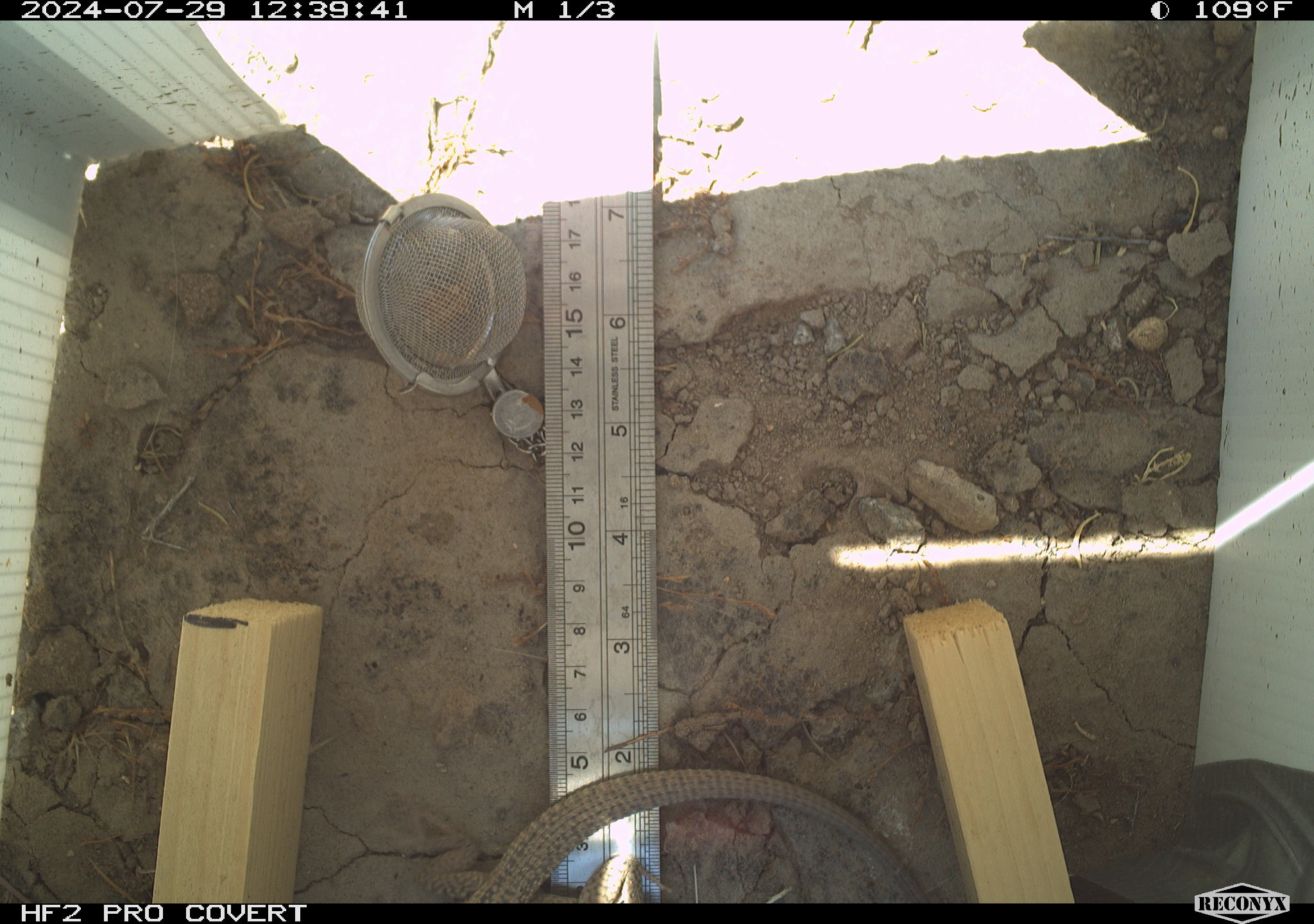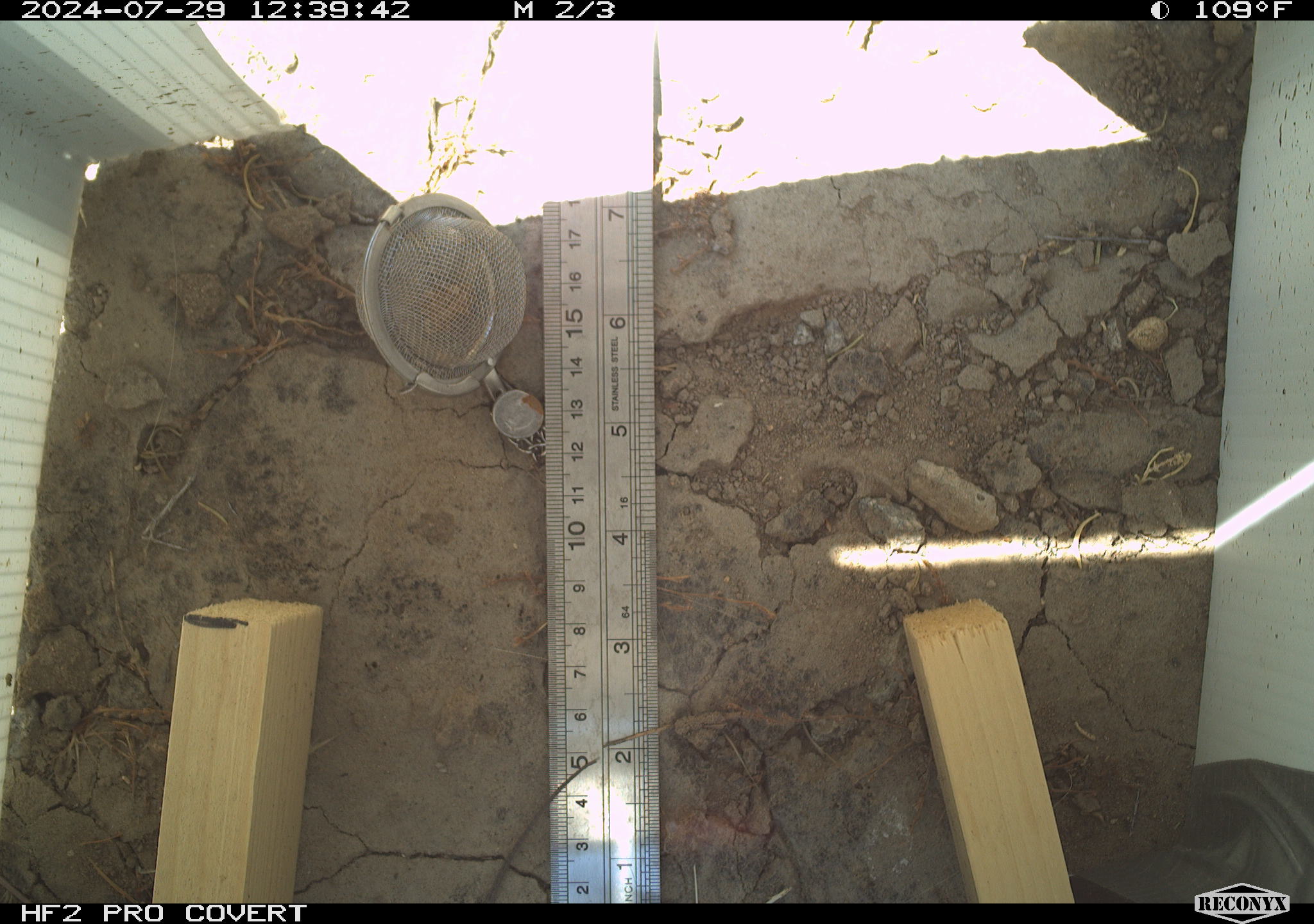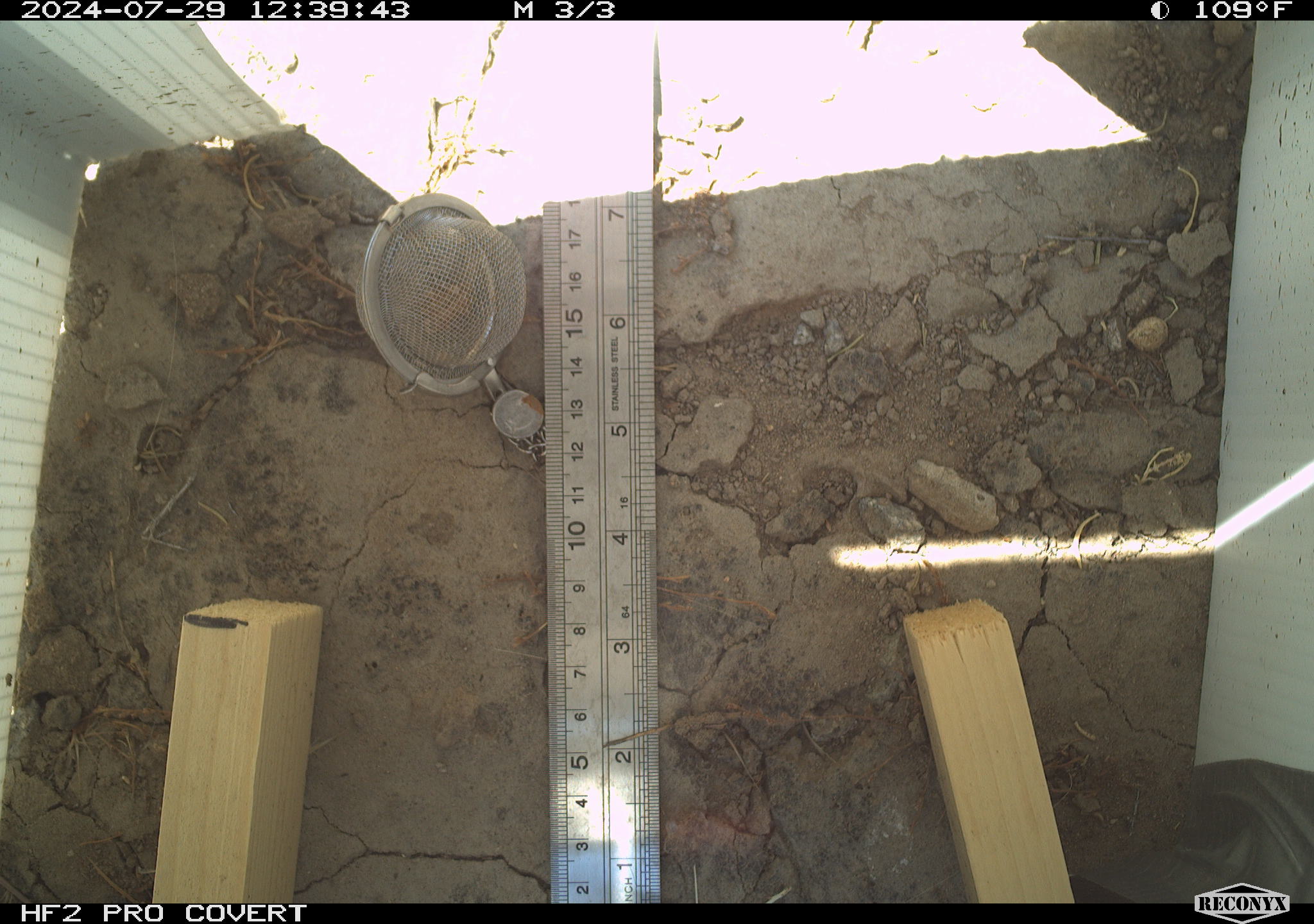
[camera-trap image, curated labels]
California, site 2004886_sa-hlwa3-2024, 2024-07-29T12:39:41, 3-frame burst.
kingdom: Animalia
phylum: Chordata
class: Reptilia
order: Squamata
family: Teiidae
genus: Aspidoscelis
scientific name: Aspidoscelis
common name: whiptail lizards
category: aspidoscelis species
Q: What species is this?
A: Aspidoscelis species (whiptail lizards) (Aspidoscelis).